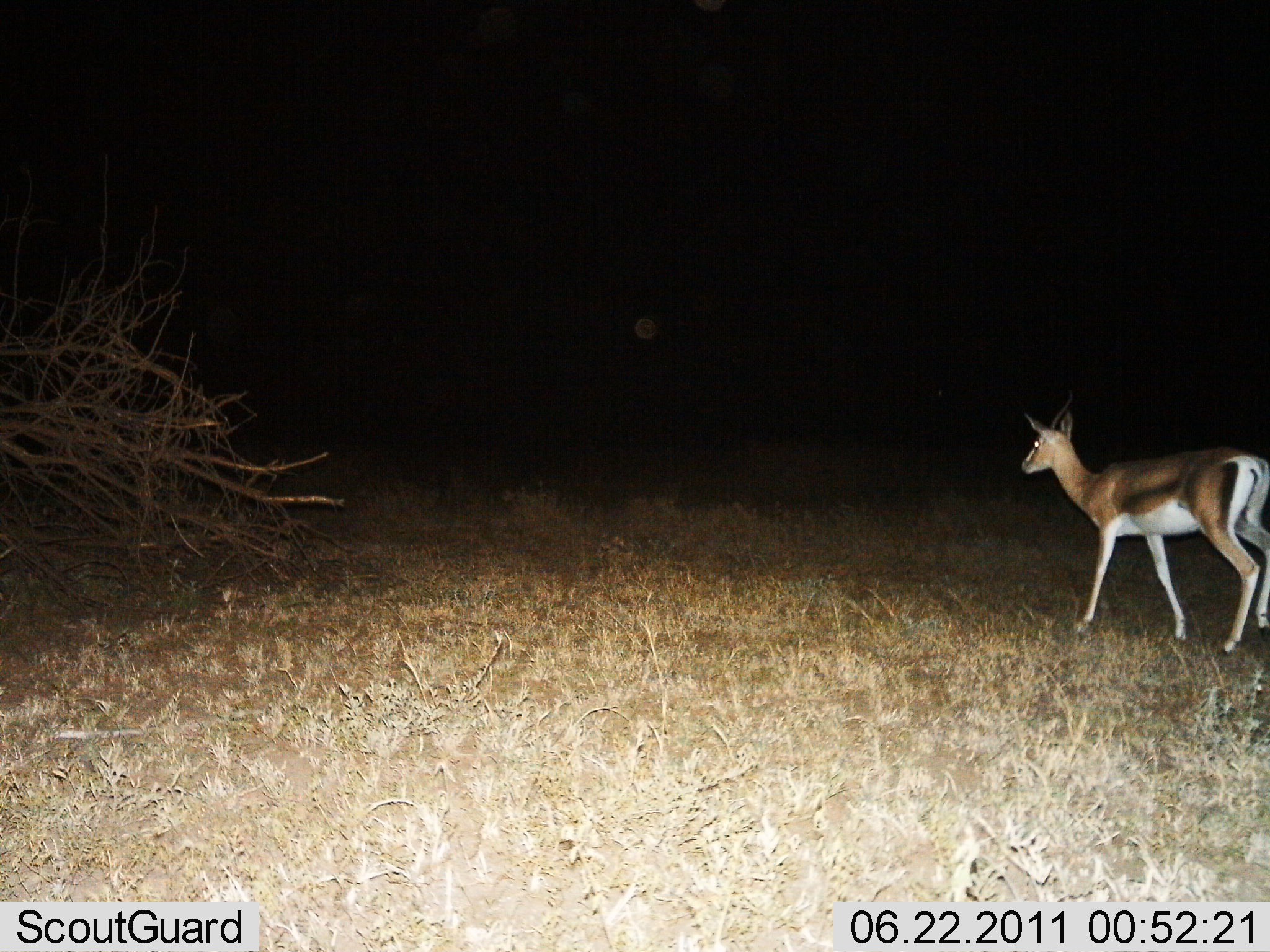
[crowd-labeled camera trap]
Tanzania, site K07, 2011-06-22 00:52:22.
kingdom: Animalia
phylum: Chordata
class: Mammalia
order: Artiodactyla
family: Bovidae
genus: Eudorcas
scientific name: Eudorcas thomsonii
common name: thomson's gazelle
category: gazellethomsons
Gazellethomsons (thomson's gazelle) (Eudorcas thomsonii), count 1. Behavior (volunteer vote fractions): standing 67%, resting 0%, moving 33%, interacting 0%. Young present (vote fraction): 0%. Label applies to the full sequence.